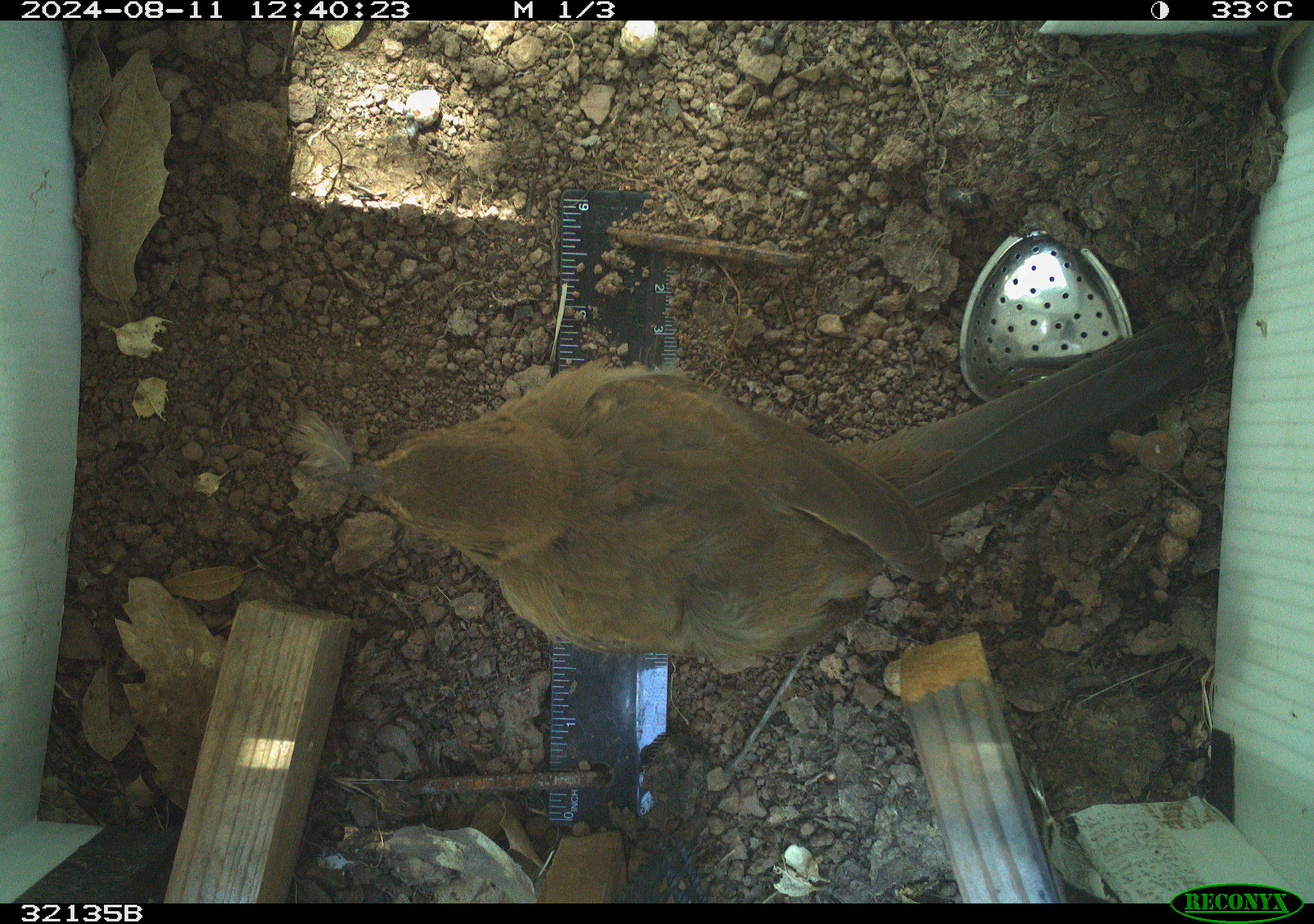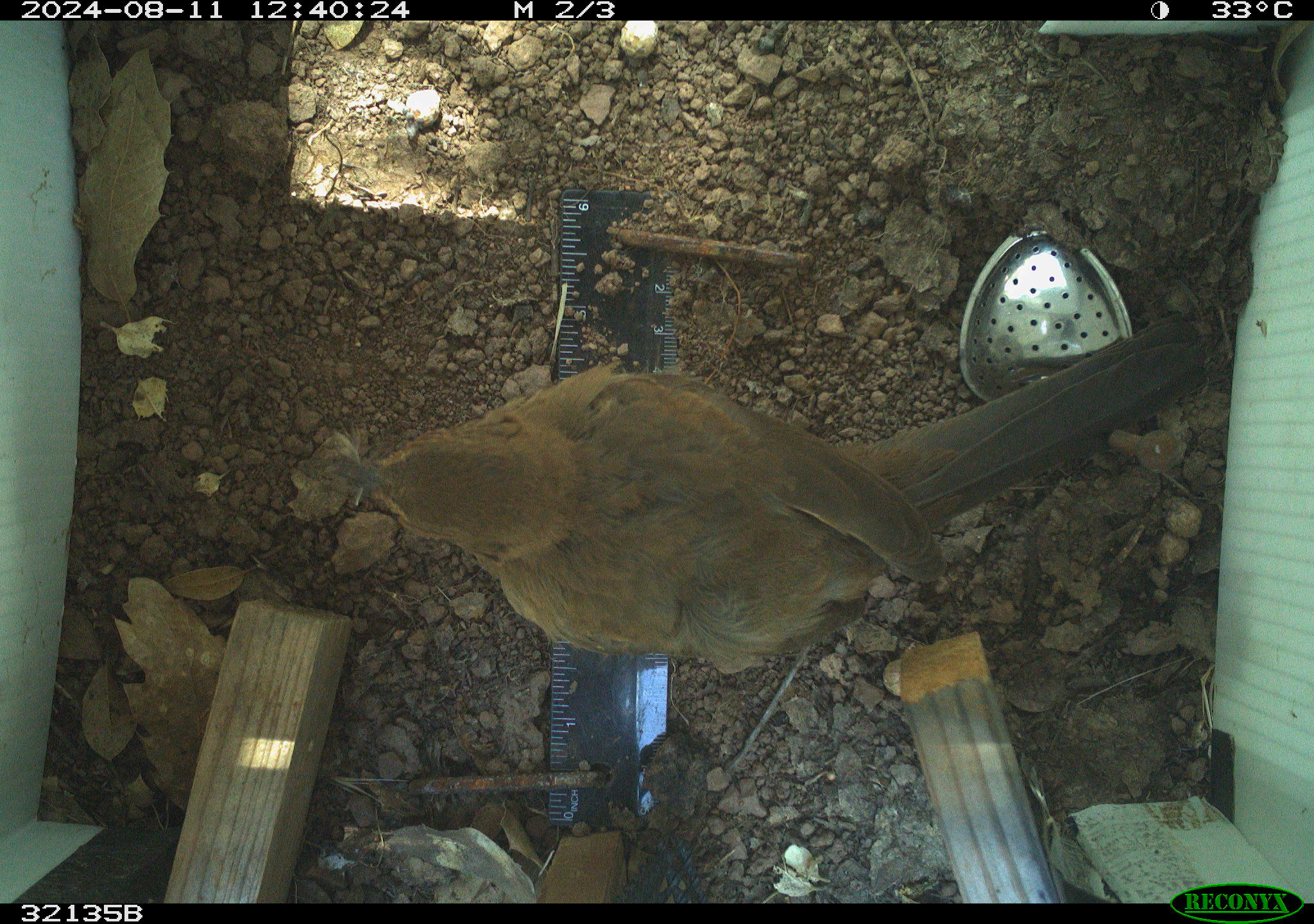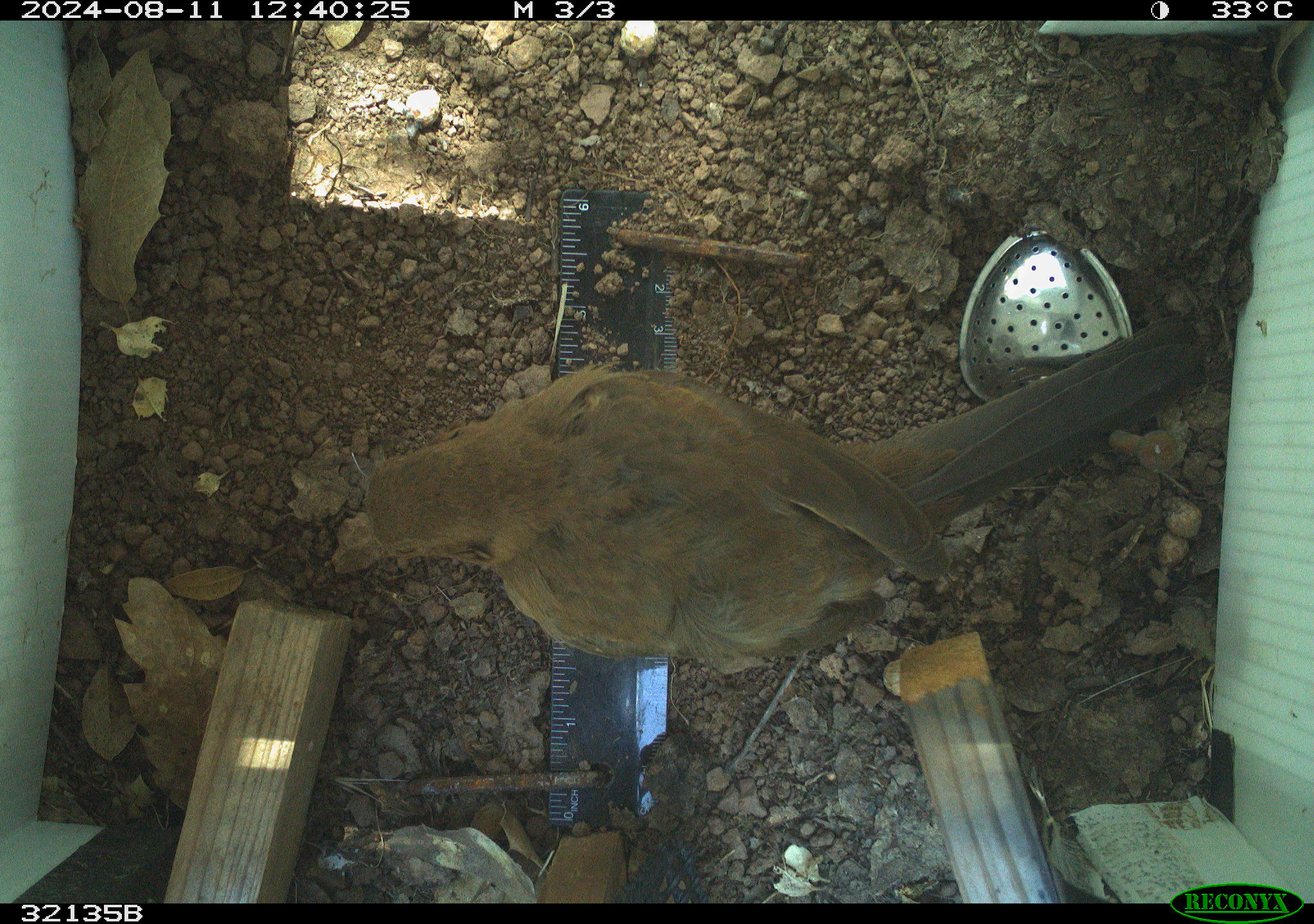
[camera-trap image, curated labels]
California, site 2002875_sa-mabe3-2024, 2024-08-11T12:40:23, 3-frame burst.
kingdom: Animalia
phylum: Chordata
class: Aves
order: Passeriformes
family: Passerellidae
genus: Melozone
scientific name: Melozone crissalis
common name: california towhee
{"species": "california towhee (Melozone crissalis)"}